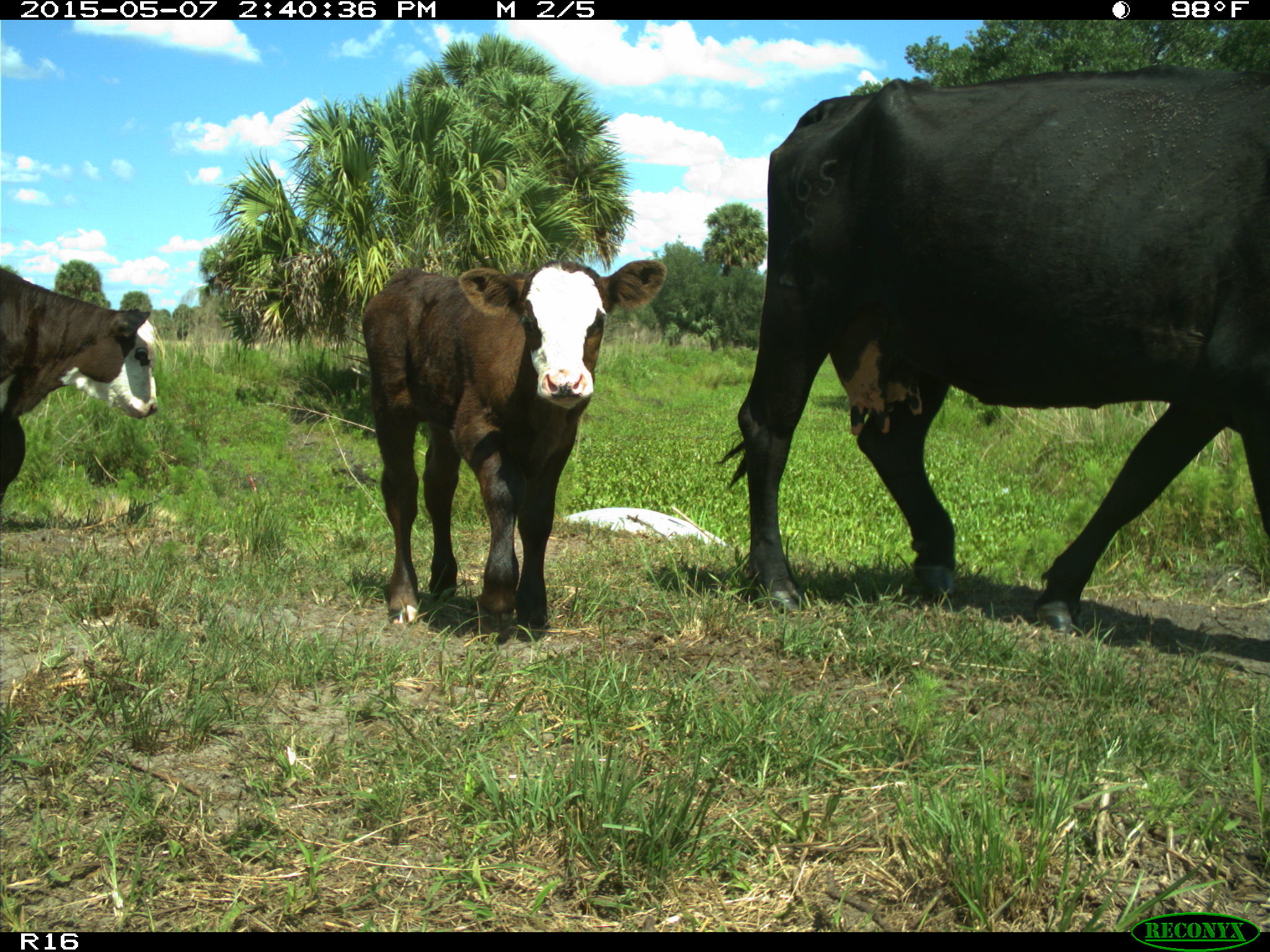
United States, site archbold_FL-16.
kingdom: Animalia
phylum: Chordata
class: Mammalia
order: Artiodactyla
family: Suidae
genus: Sus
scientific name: Sus scrofa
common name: wild boar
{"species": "Sus scrofa (wild boar)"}